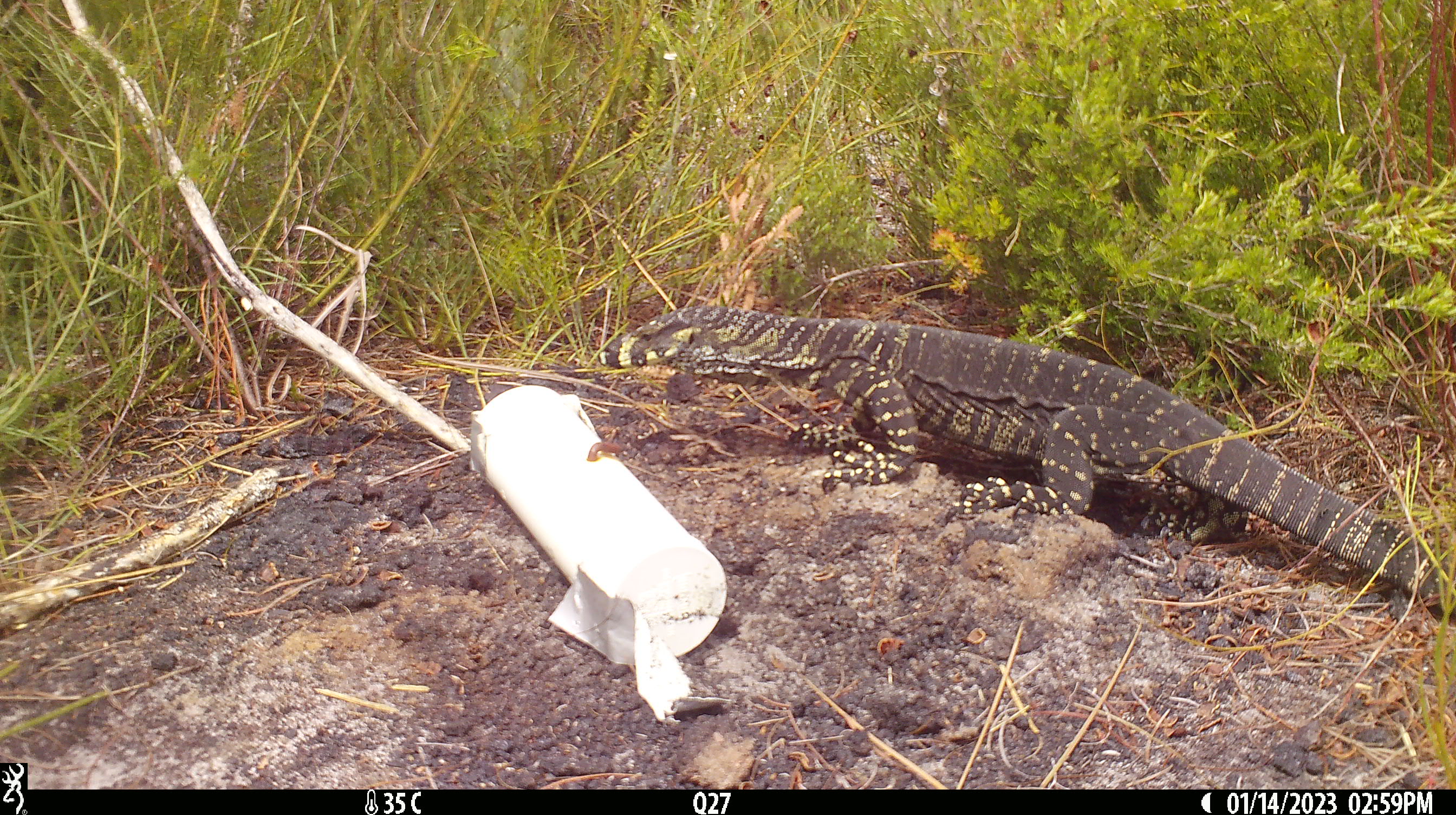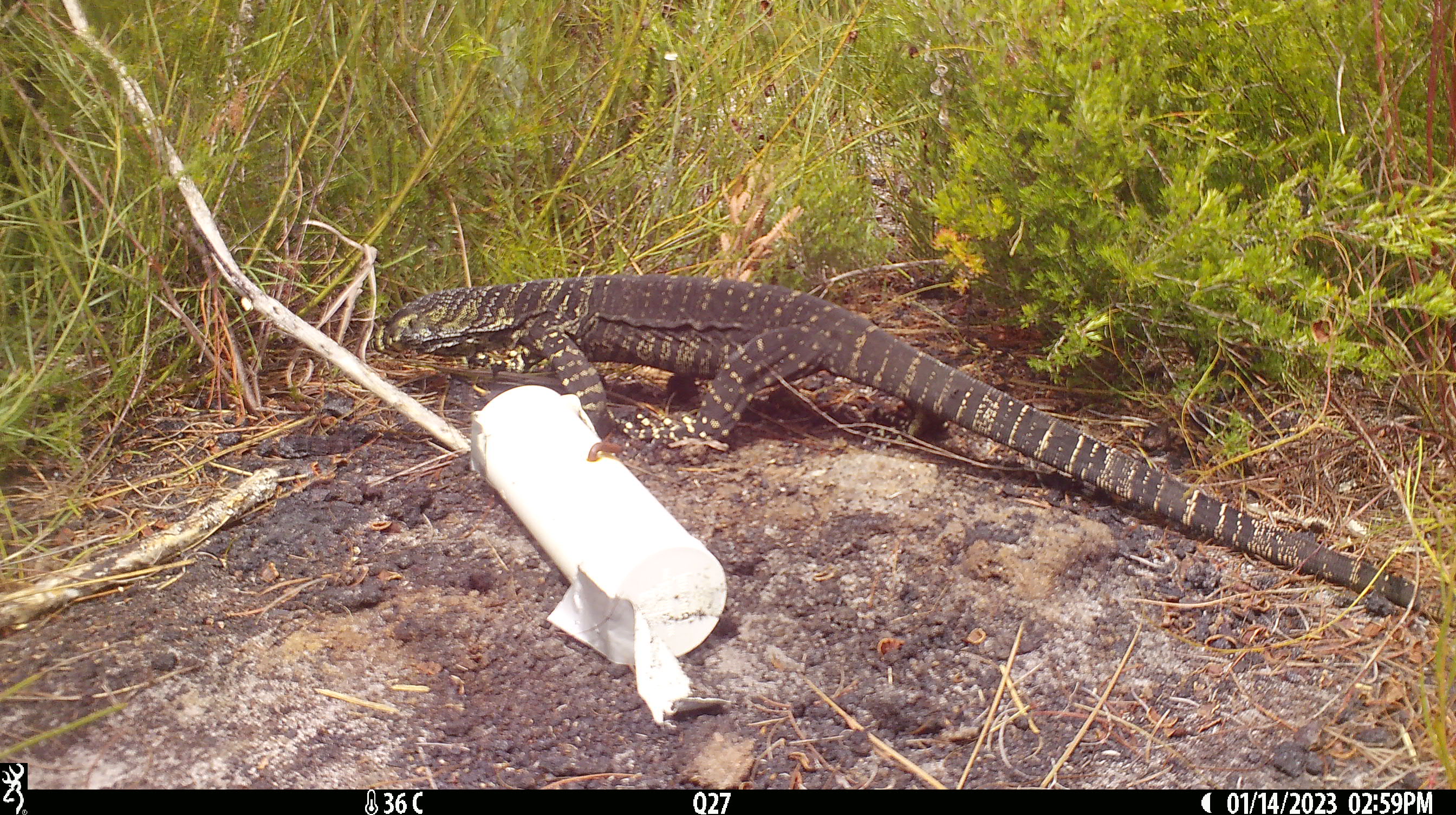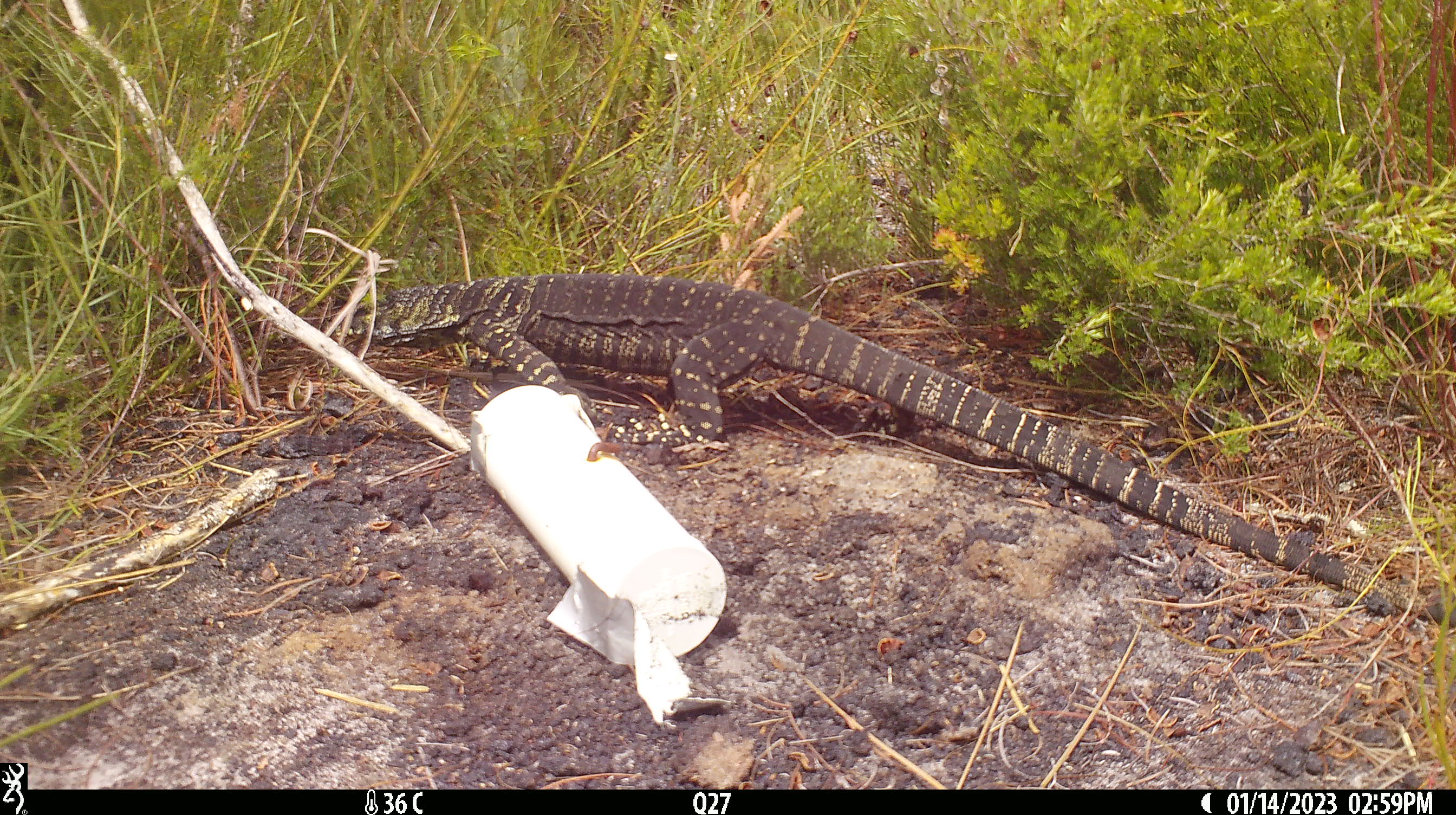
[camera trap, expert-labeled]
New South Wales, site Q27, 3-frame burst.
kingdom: Animalia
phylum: Chordata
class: Reptilia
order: Squamata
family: Varanidae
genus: Varanus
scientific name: Varanus varius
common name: lace monitor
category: goanna